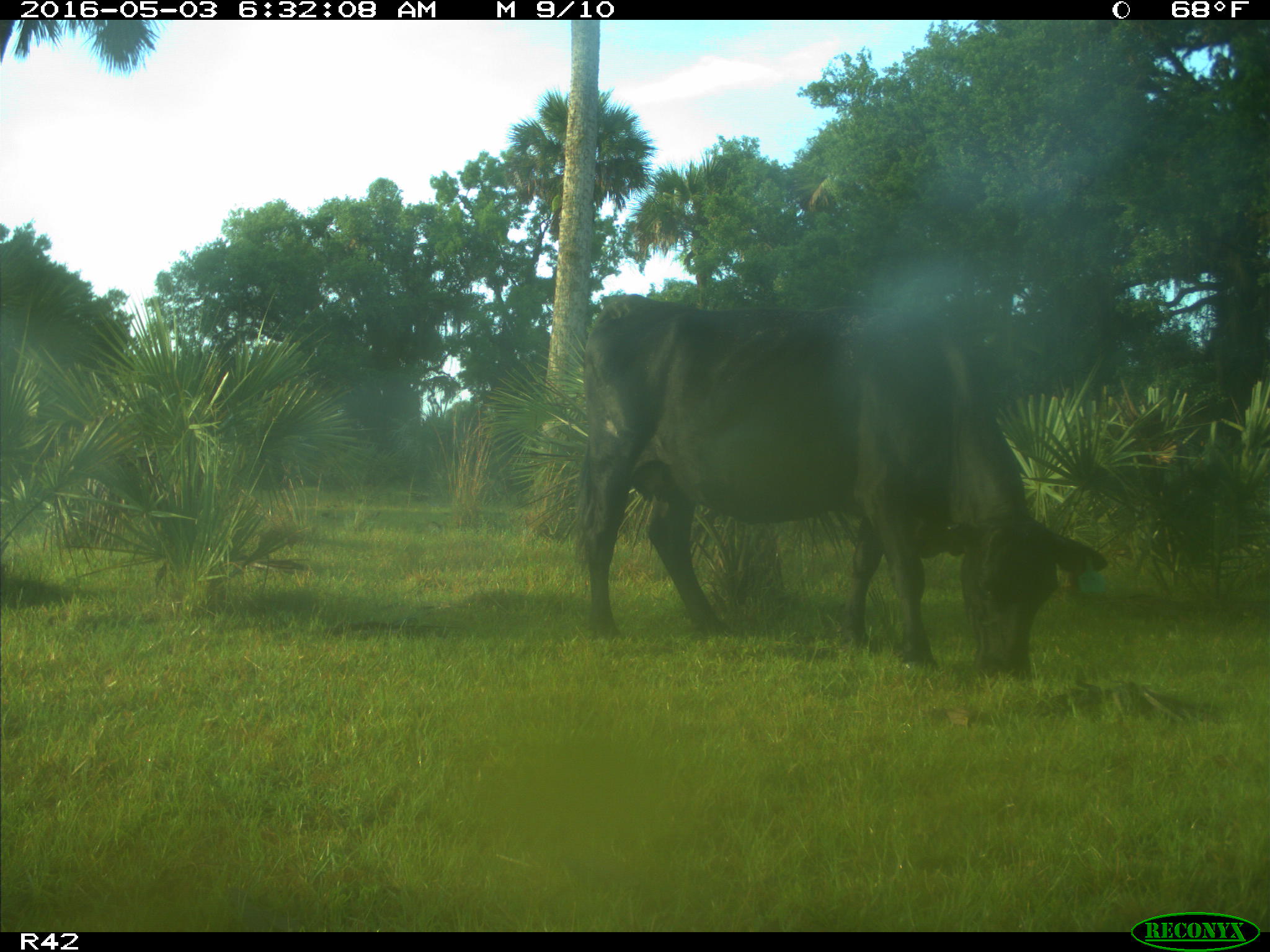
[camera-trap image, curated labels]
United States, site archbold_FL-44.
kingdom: Animalia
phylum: Chordata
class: Mammalia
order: Artiodactyla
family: Bovidae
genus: Bos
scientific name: Bos taurus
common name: domestic cow